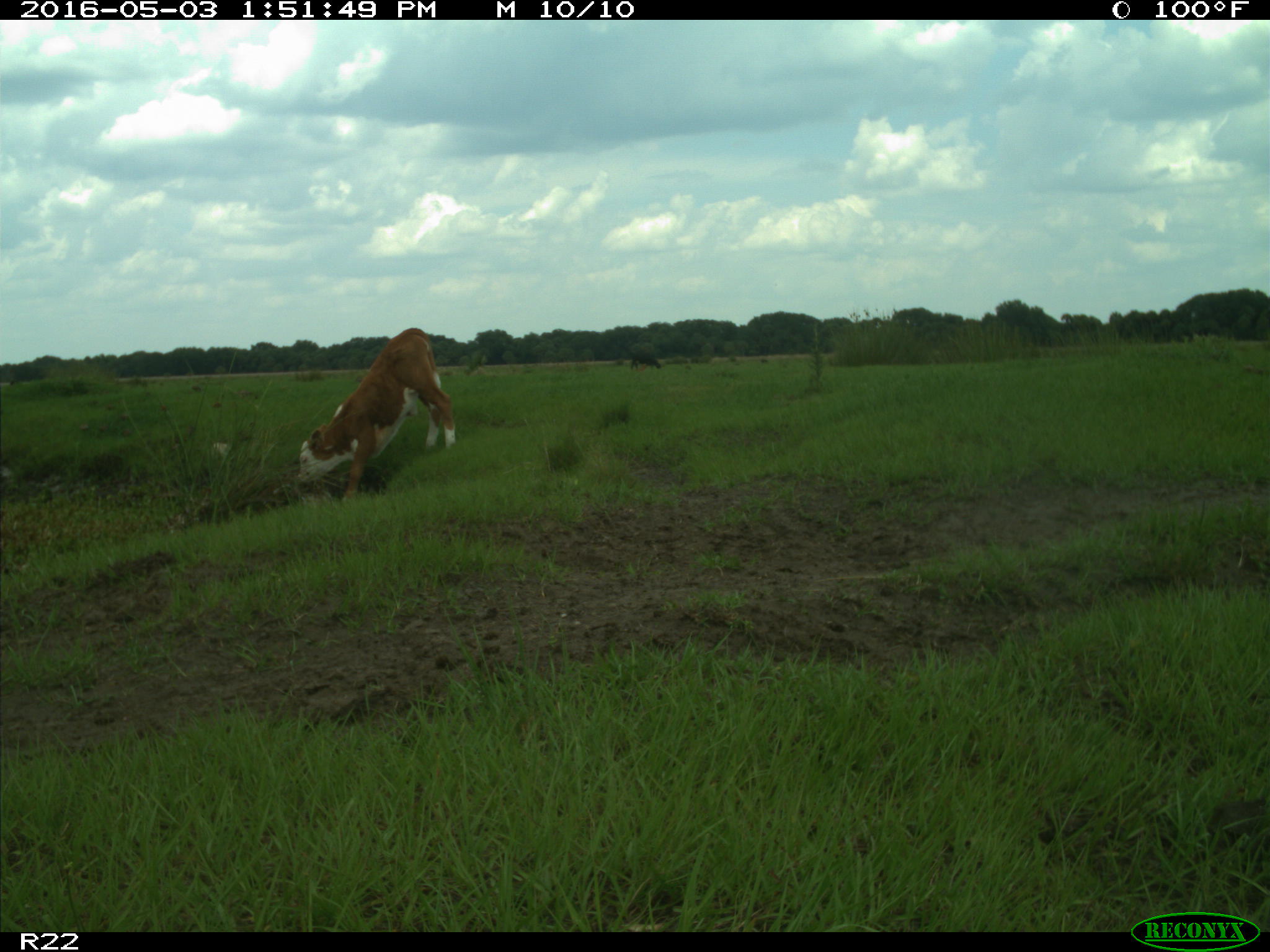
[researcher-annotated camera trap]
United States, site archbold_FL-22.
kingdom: Animalia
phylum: Chordata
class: Mammalia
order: Artiodactyla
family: Bovidae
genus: Bos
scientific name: Bos taurus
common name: domestic cow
Bos taurus (domestic cow).